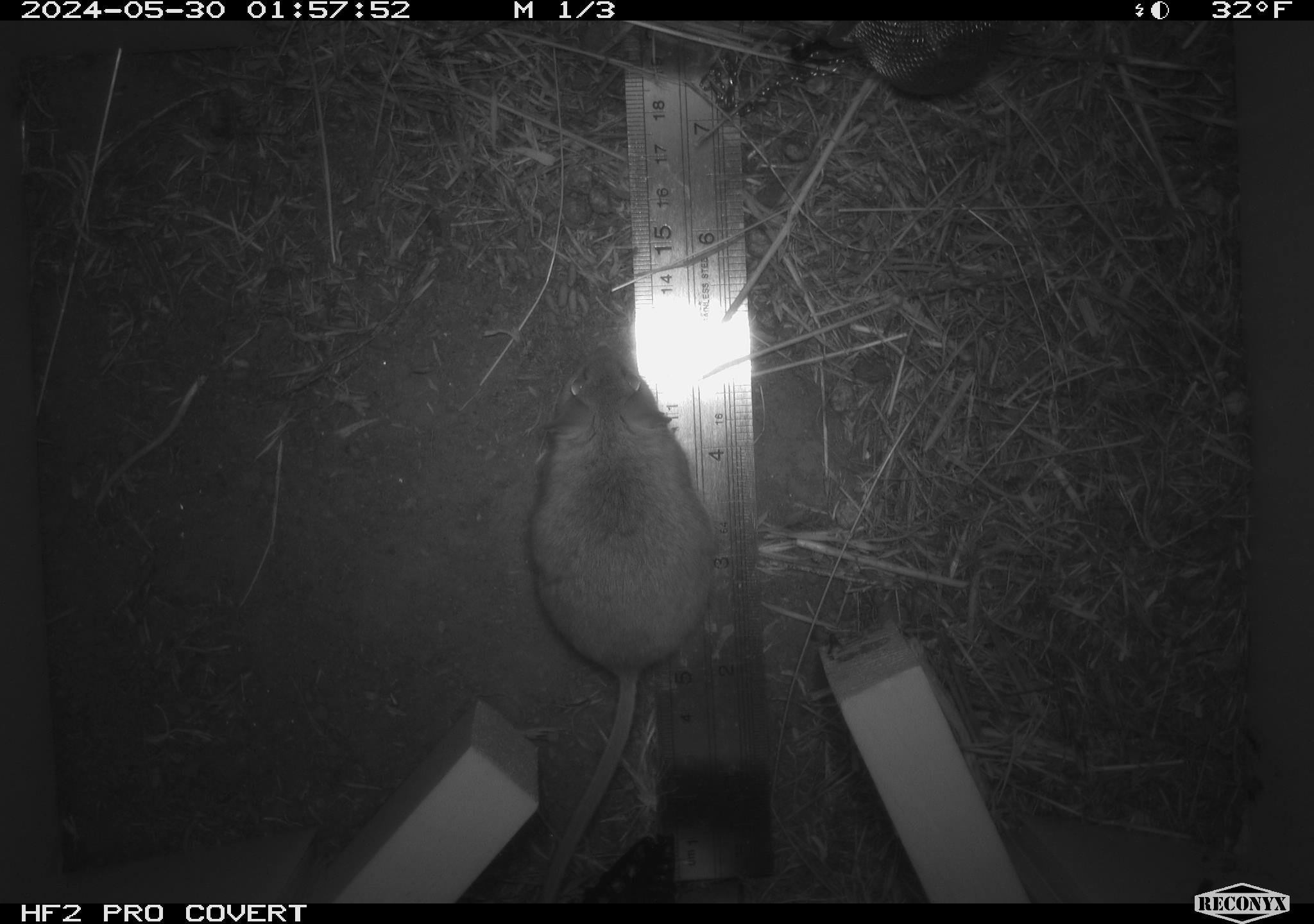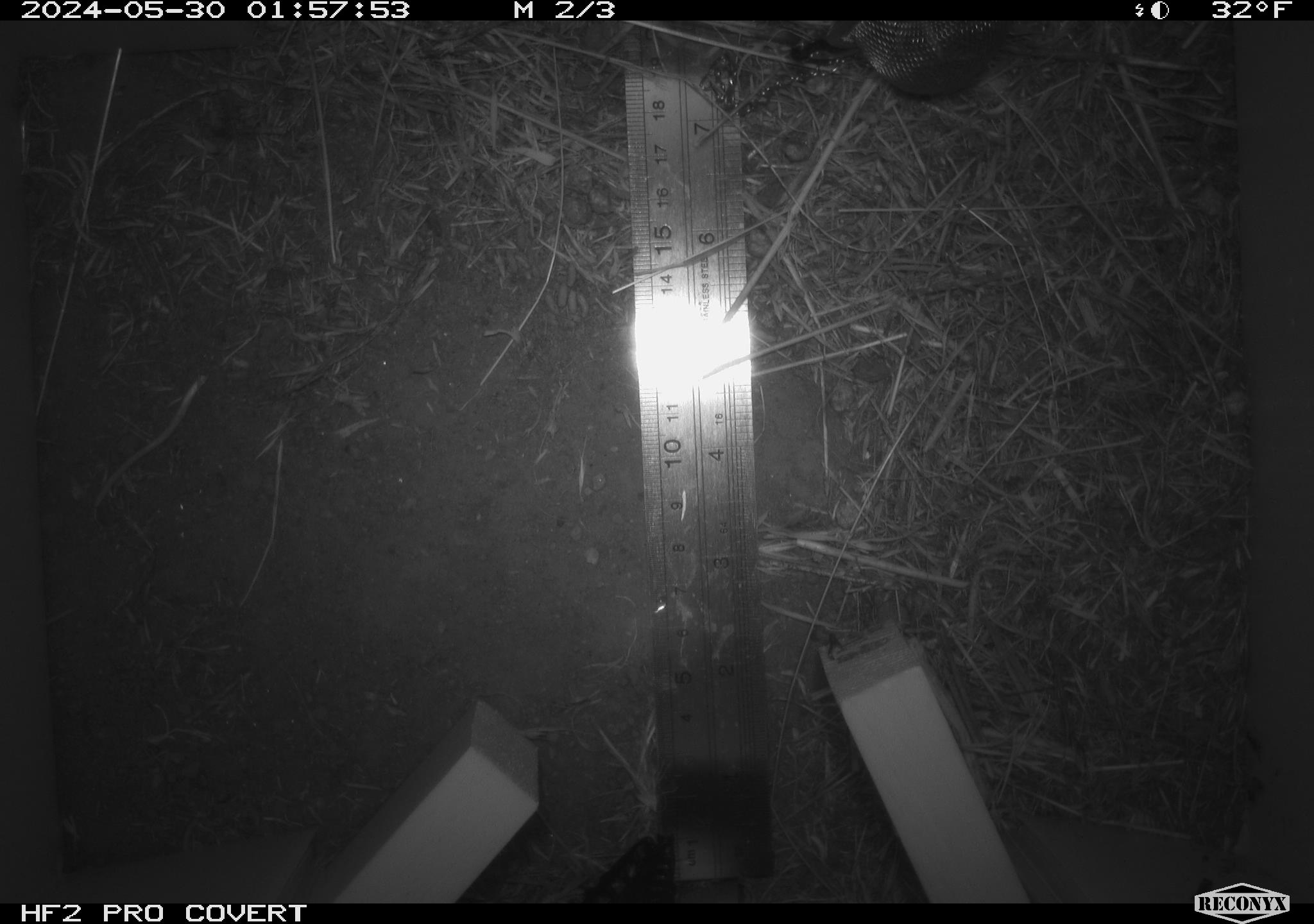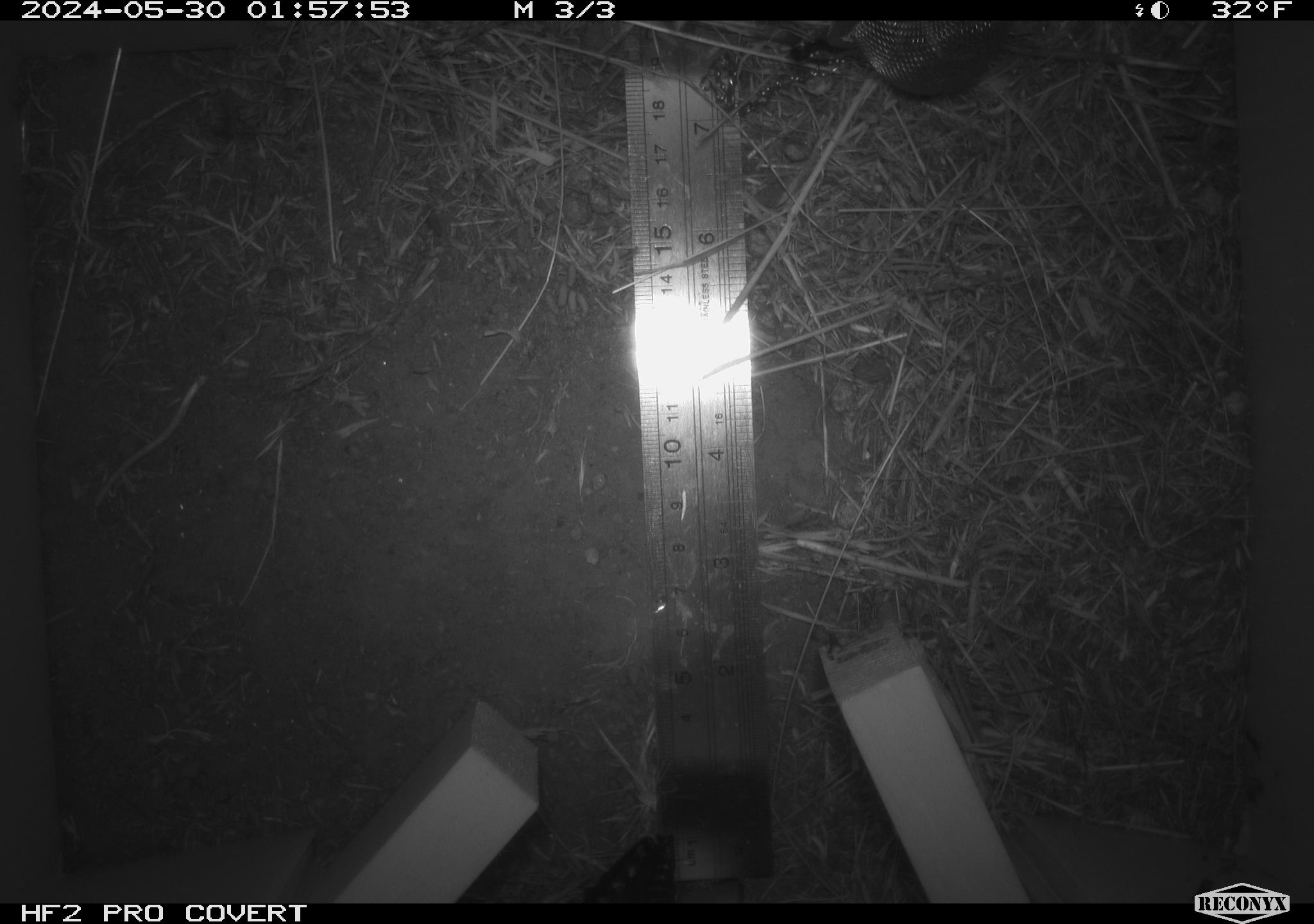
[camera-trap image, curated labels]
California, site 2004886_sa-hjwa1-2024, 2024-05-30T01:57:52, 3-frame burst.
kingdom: Animalia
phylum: Chordata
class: Mammalia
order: Rodentia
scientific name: Rodentia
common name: rodent